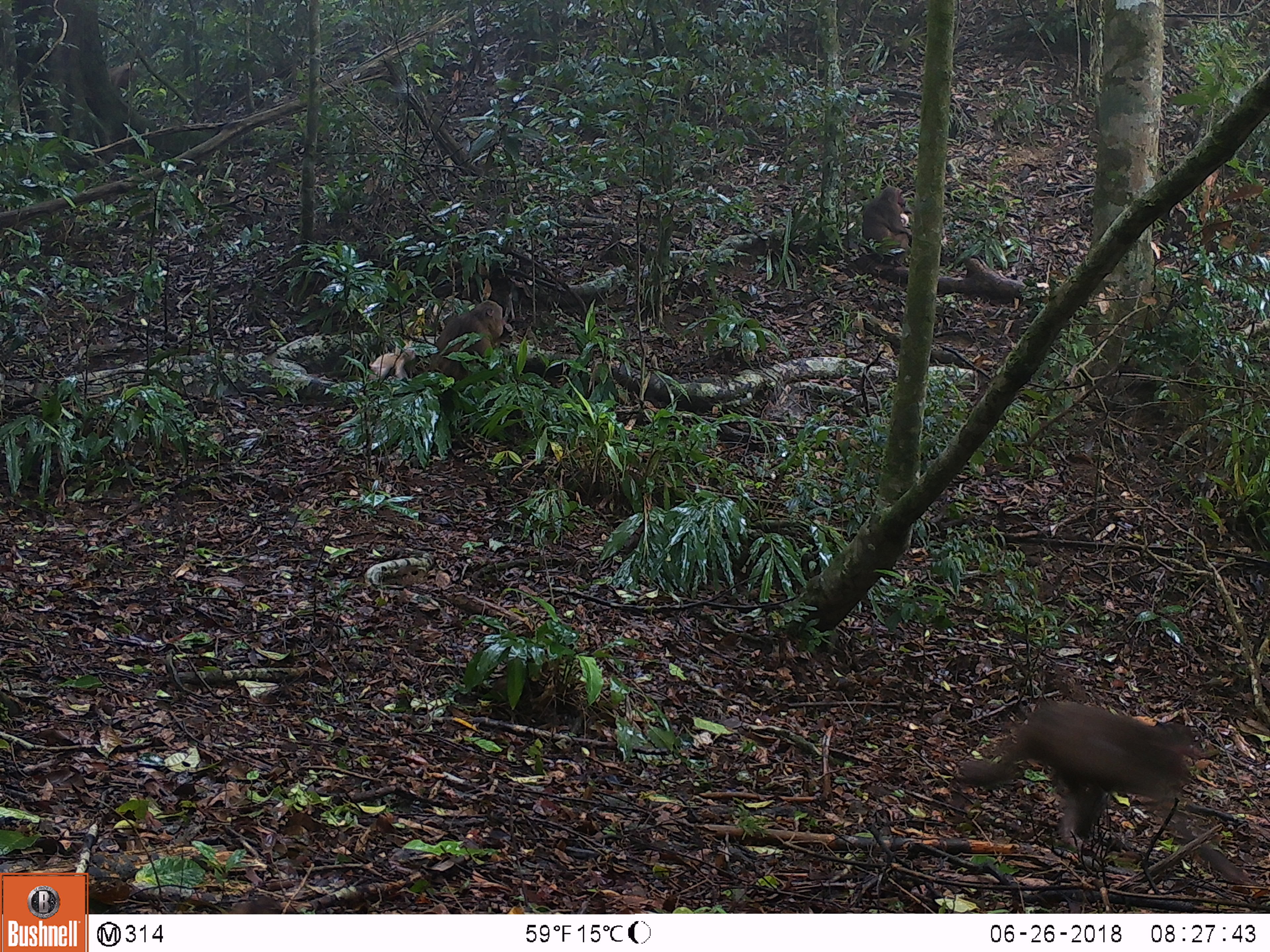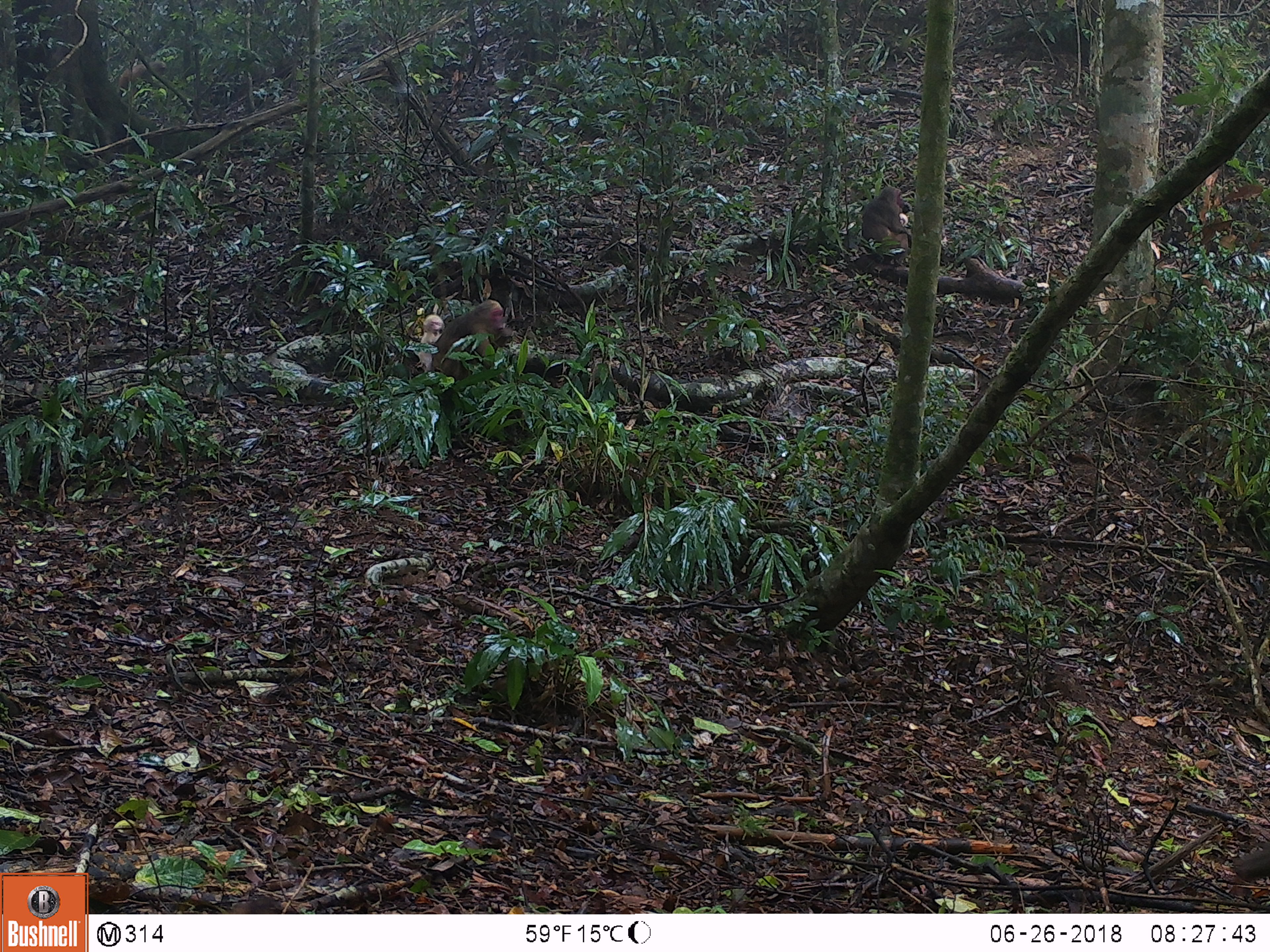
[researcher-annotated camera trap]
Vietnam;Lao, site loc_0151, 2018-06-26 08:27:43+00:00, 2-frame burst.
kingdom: Animalia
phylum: Chordata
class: Mammalia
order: Primates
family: Cercopithecidae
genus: Macaca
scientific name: Macaca arctoides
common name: stump-tailed macaque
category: stump tailed macaque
Stump tailed macaque (stump-tailed macaque) (Macaca arctoides). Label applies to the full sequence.